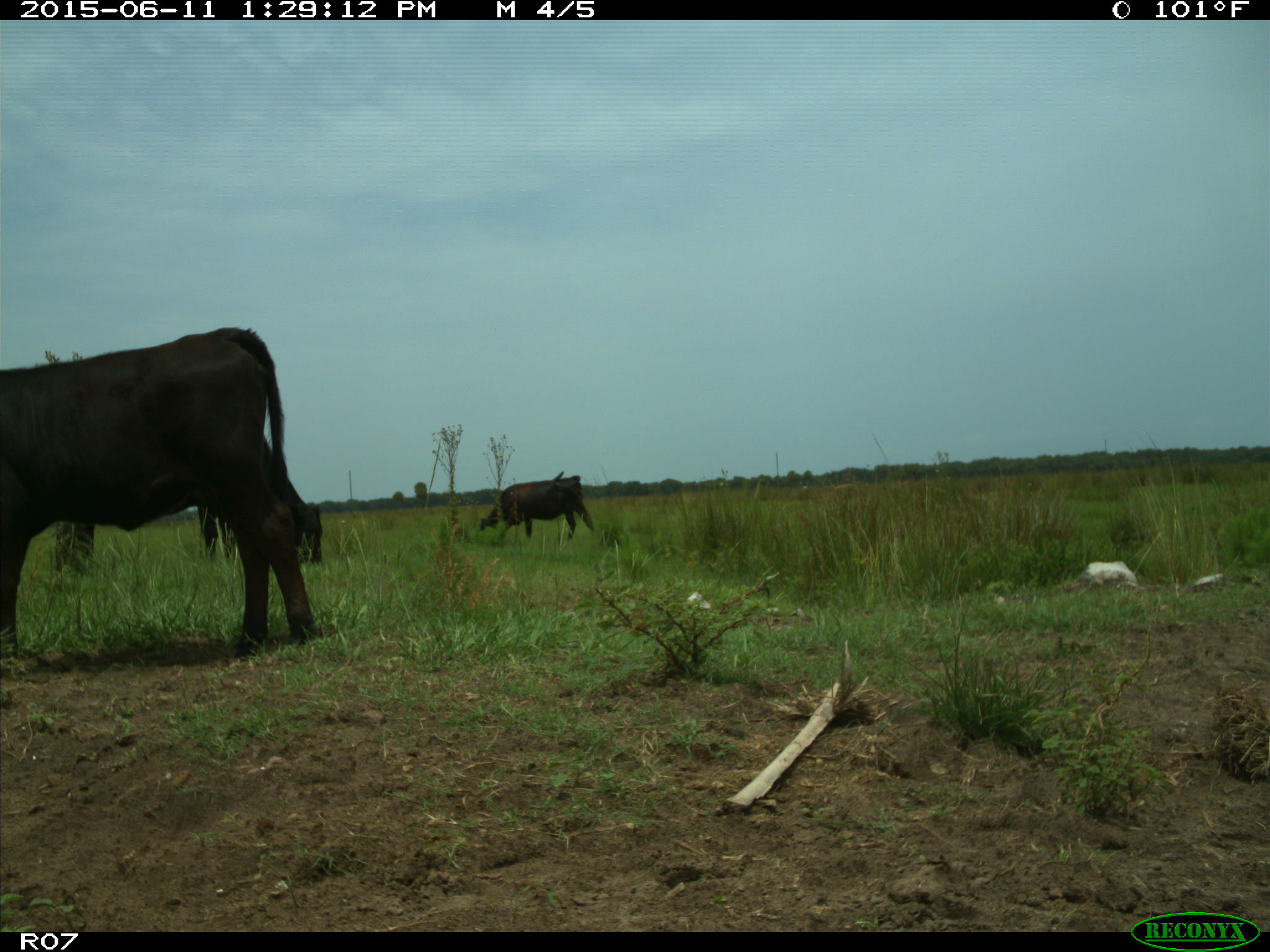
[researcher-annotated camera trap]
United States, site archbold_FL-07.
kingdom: Animalia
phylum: Chordata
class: Mammalia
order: Artiodactyla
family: Bovidae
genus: Bos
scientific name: Bos taurus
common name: domestic cow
Bos taurus (domestic cow).